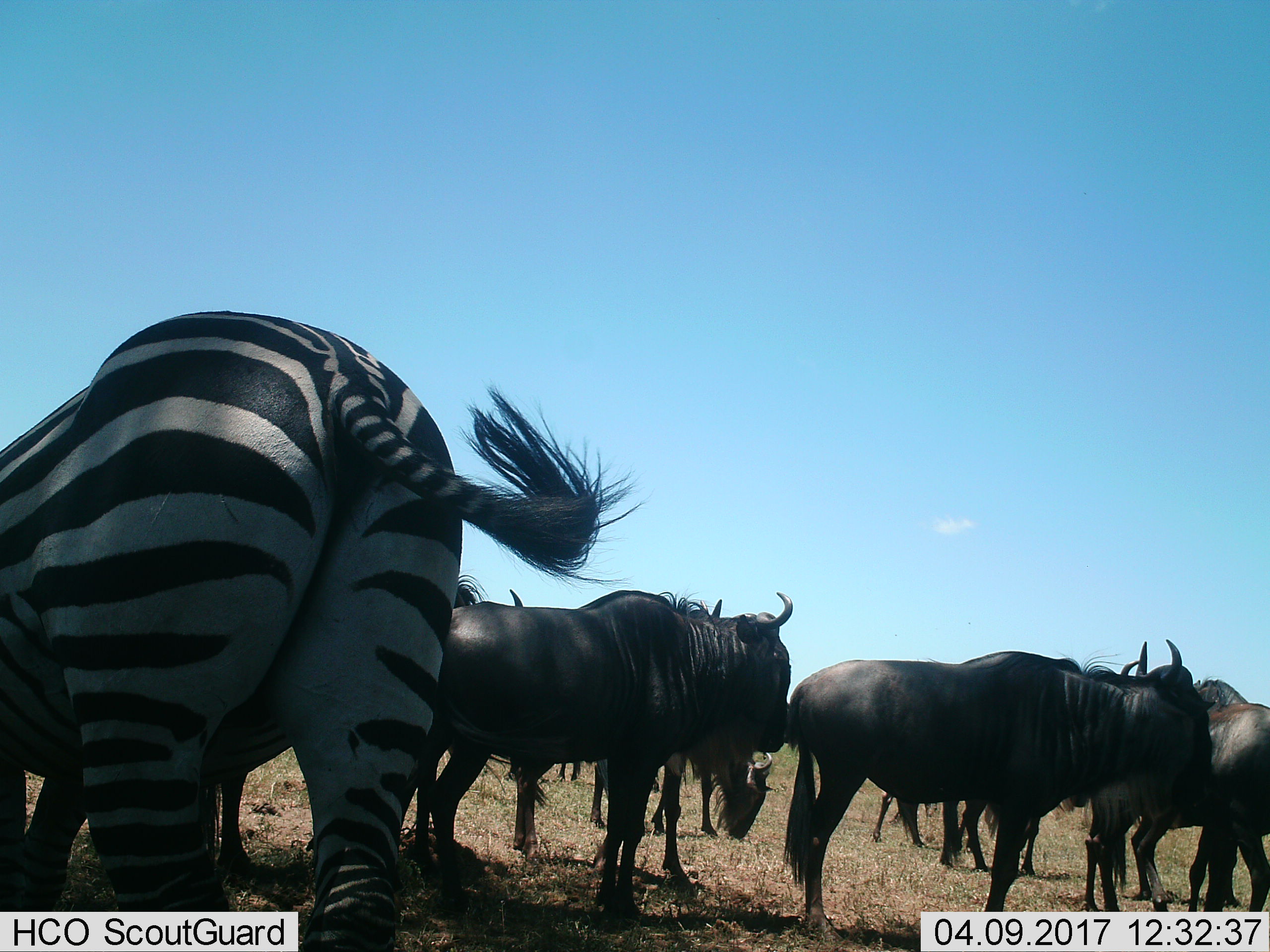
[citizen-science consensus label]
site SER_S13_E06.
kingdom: Animalia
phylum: Chordata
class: Mammalia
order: Artiodactyla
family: Bovidae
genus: Connochaetes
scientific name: Connochaetes taurinus taurinus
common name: blue wildebeest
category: wildebeestblue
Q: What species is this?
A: Wildebeestblue (blue wildebeest) (Connochaetes taurinus taurinus).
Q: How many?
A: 10.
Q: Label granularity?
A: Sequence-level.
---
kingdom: Animalia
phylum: Chordata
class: Mammalia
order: Perissodactyla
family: Equidae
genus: Equus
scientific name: Equus quagga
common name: plains zebra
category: zebraplains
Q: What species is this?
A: Zebraplains (plains zebra) (Equus quagga).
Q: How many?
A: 1.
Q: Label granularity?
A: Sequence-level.